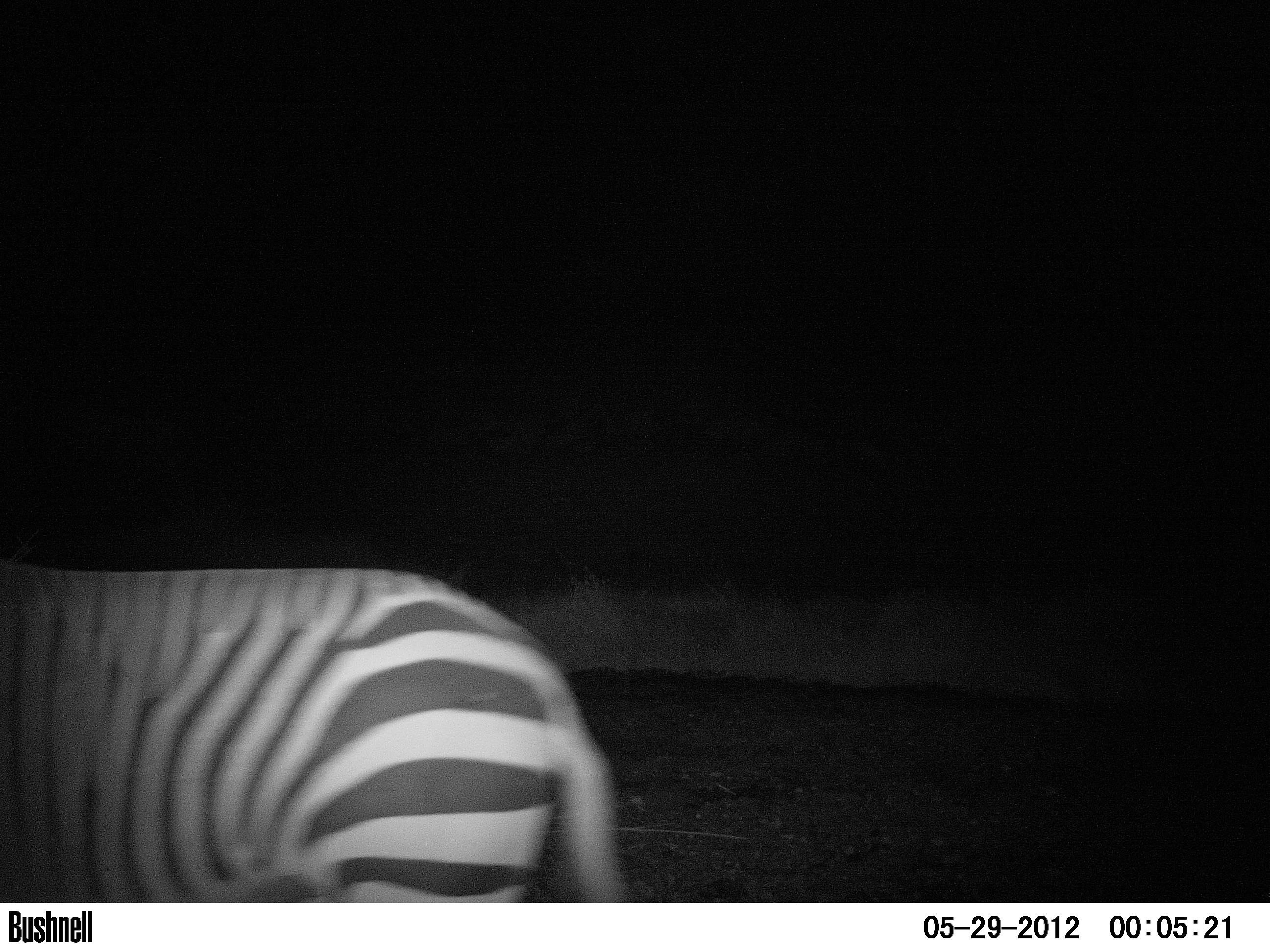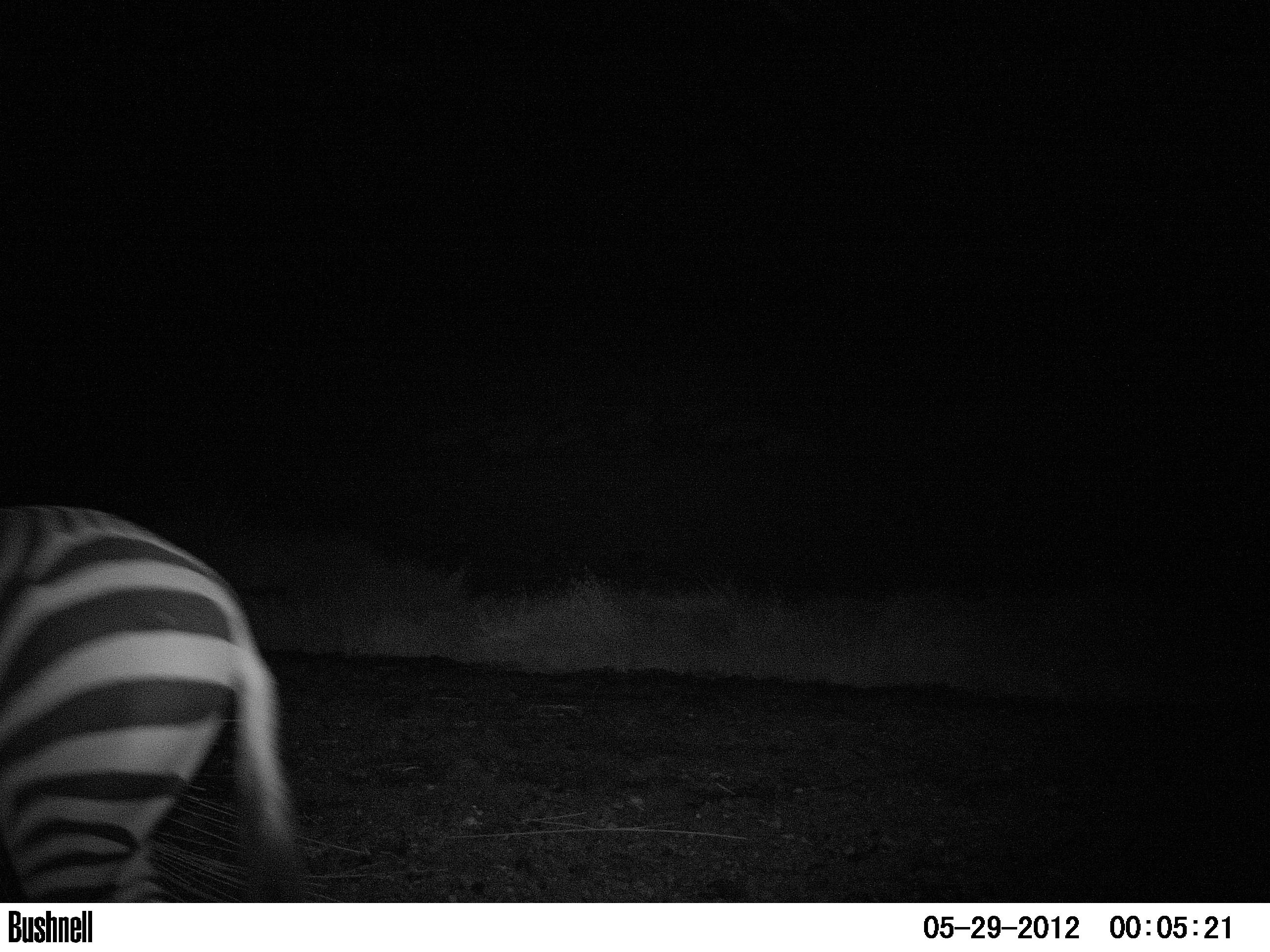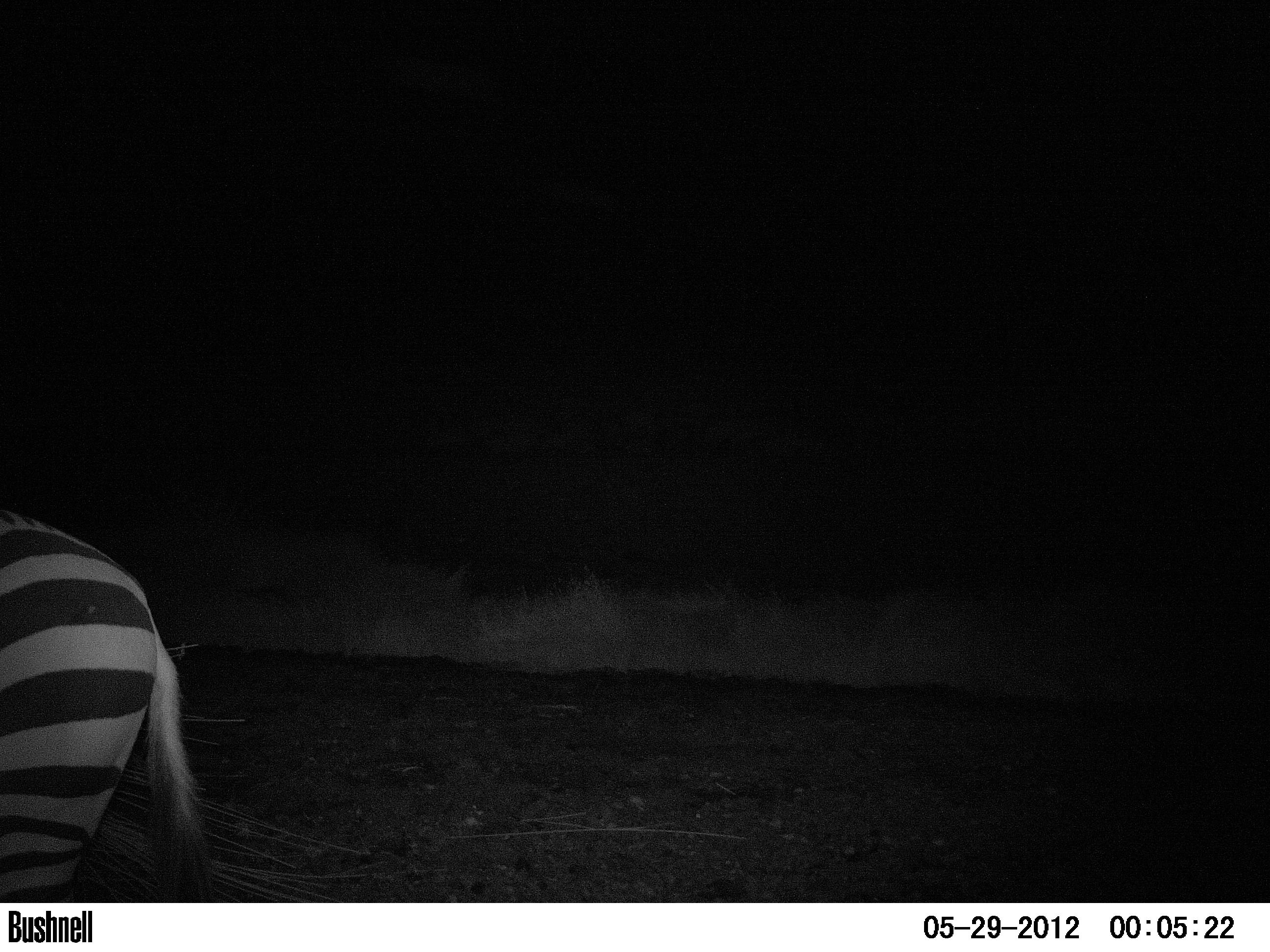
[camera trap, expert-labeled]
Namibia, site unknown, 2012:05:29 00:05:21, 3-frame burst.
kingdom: Animalia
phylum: Chordata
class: Mammalia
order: Perissodactyla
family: Equidae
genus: Equus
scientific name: Equus zebra hartmannae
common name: hartmann's mountain zebra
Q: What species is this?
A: Equus zebra hartmannae (hartmann's mountain zebra).